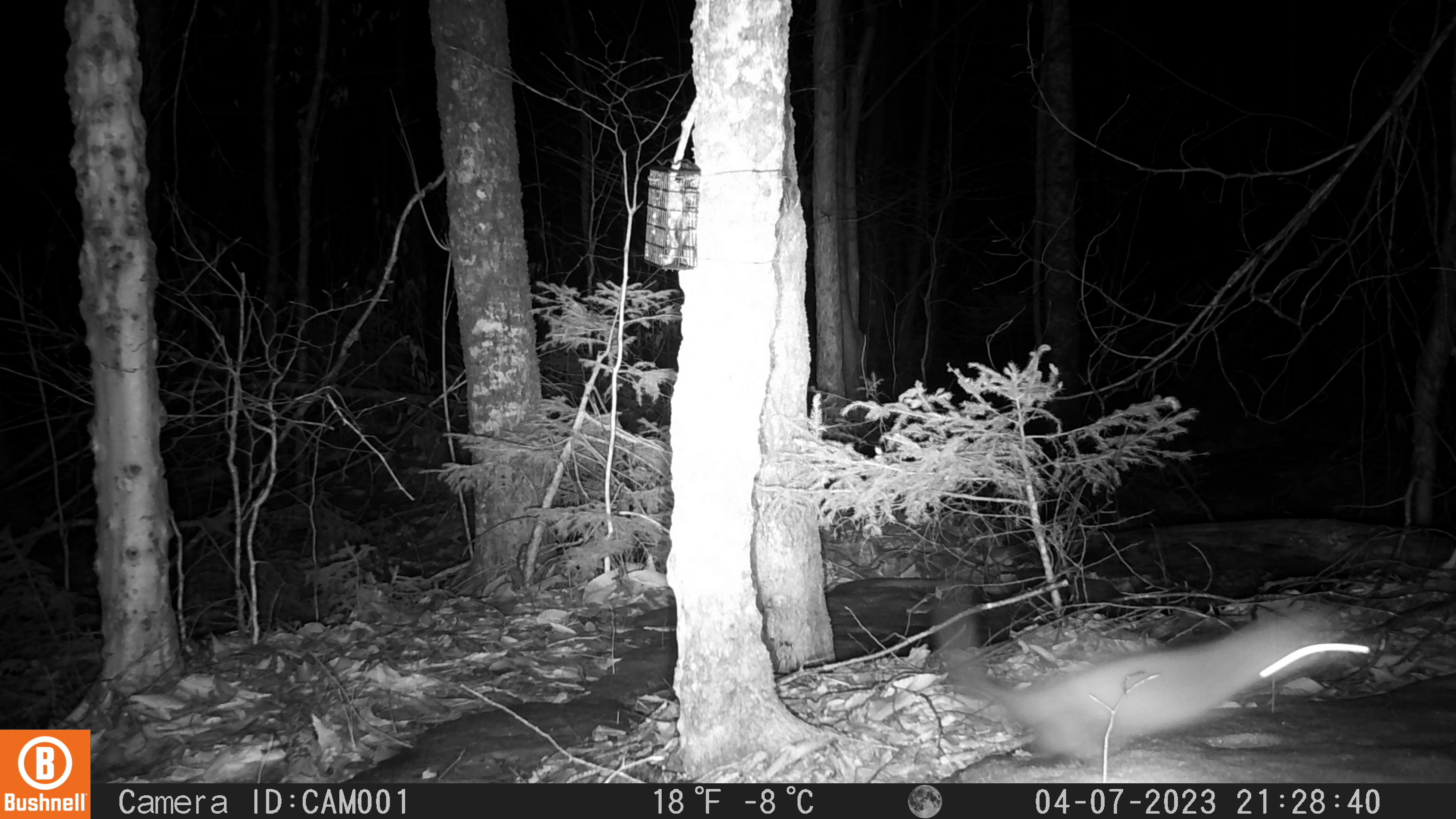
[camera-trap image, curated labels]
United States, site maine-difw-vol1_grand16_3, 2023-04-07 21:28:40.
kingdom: Animalia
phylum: Chordata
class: Mammalia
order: Carnivora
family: Mustelidae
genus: Martes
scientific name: Martes americana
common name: american marten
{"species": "american marten (Martes americana)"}